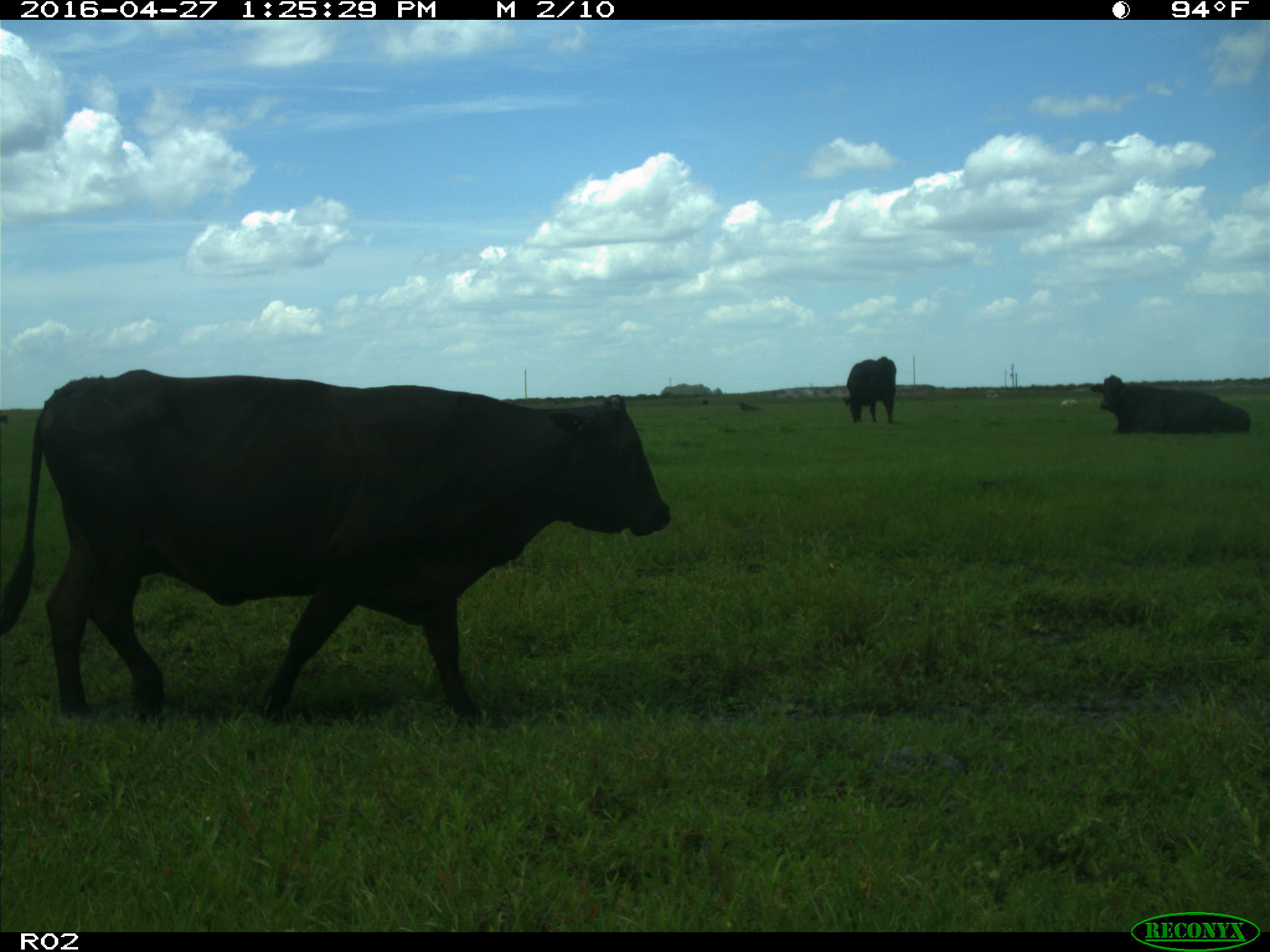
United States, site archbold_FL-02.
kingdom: Animalia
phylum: Chordata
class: Mammalia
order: Artiodactyla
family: Bovidae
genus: Bos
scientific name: Bos taurus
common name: domestic cow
Bos taurus (domestic cow).